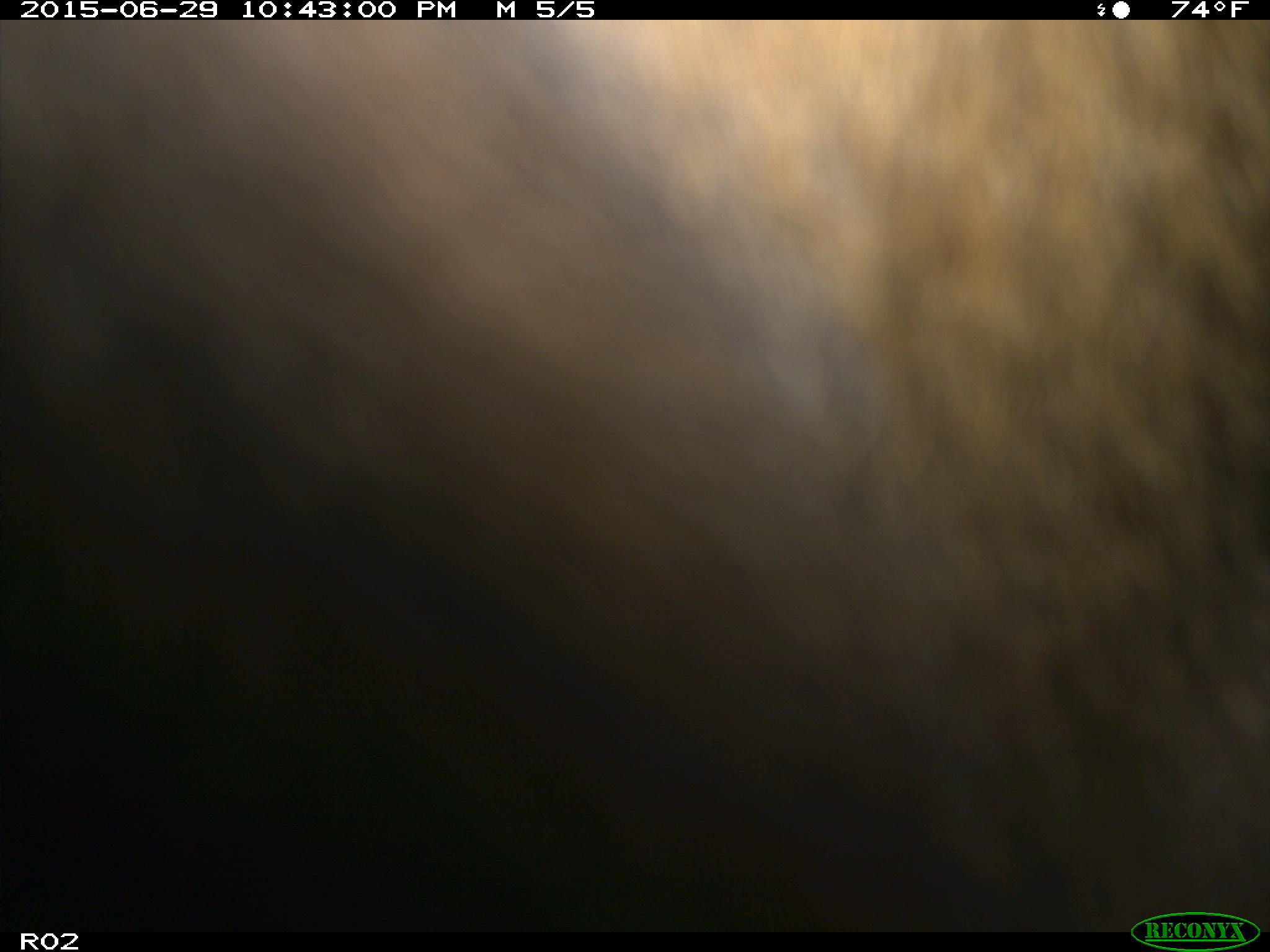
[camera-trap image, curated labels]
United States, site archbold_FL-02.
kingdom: Animalia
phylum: Chordata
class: Mammalia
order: Artiodactyla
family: Bovidae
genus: Bos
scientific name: Bos taurus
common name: domestic cow